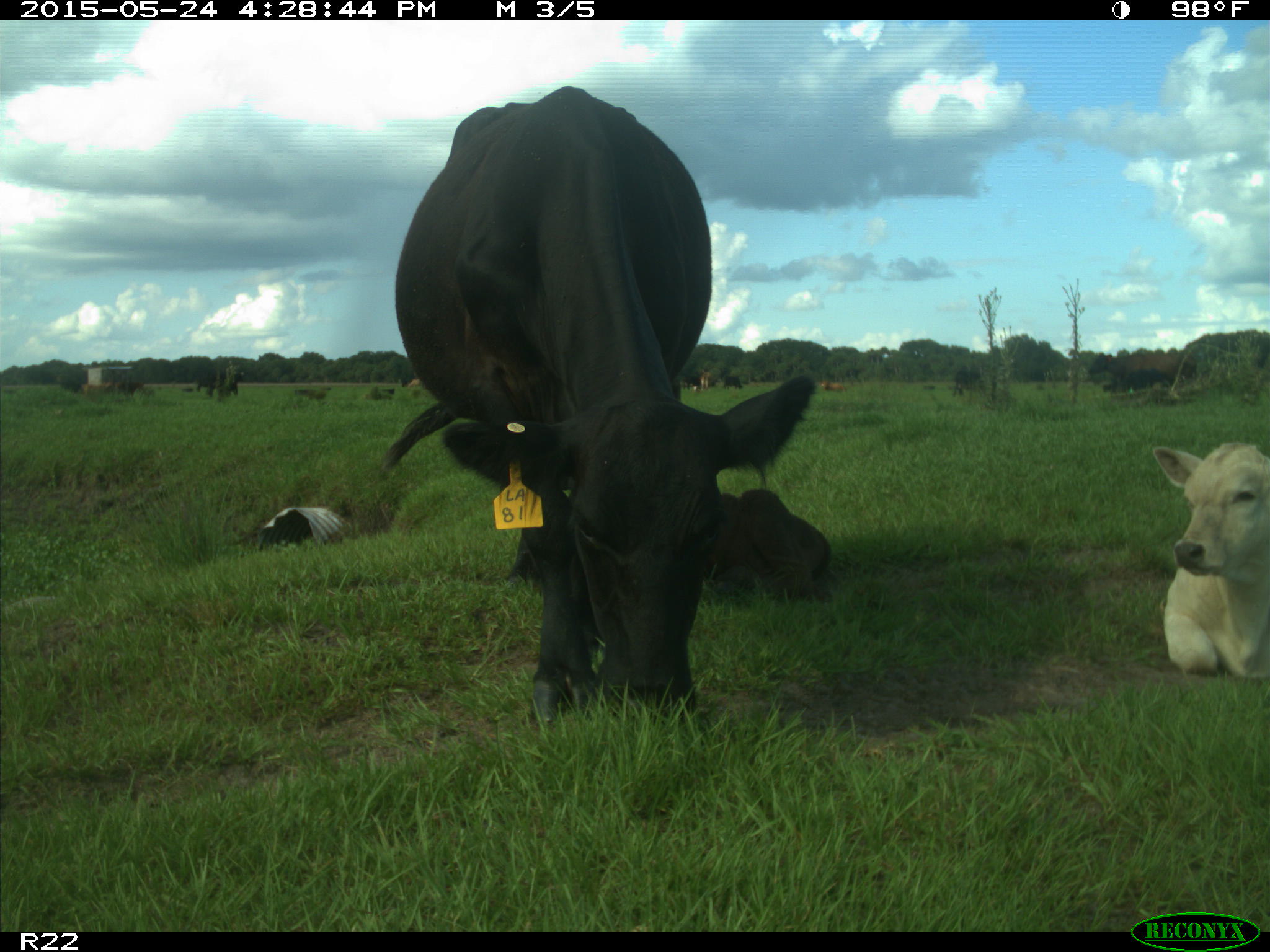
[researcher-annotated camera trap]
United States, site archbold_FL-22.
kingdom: Animalia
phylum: Chordata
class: Mammalia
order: Artiodactyla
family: Bovidae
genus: Bos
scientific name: Bos taurus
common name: domestic cow